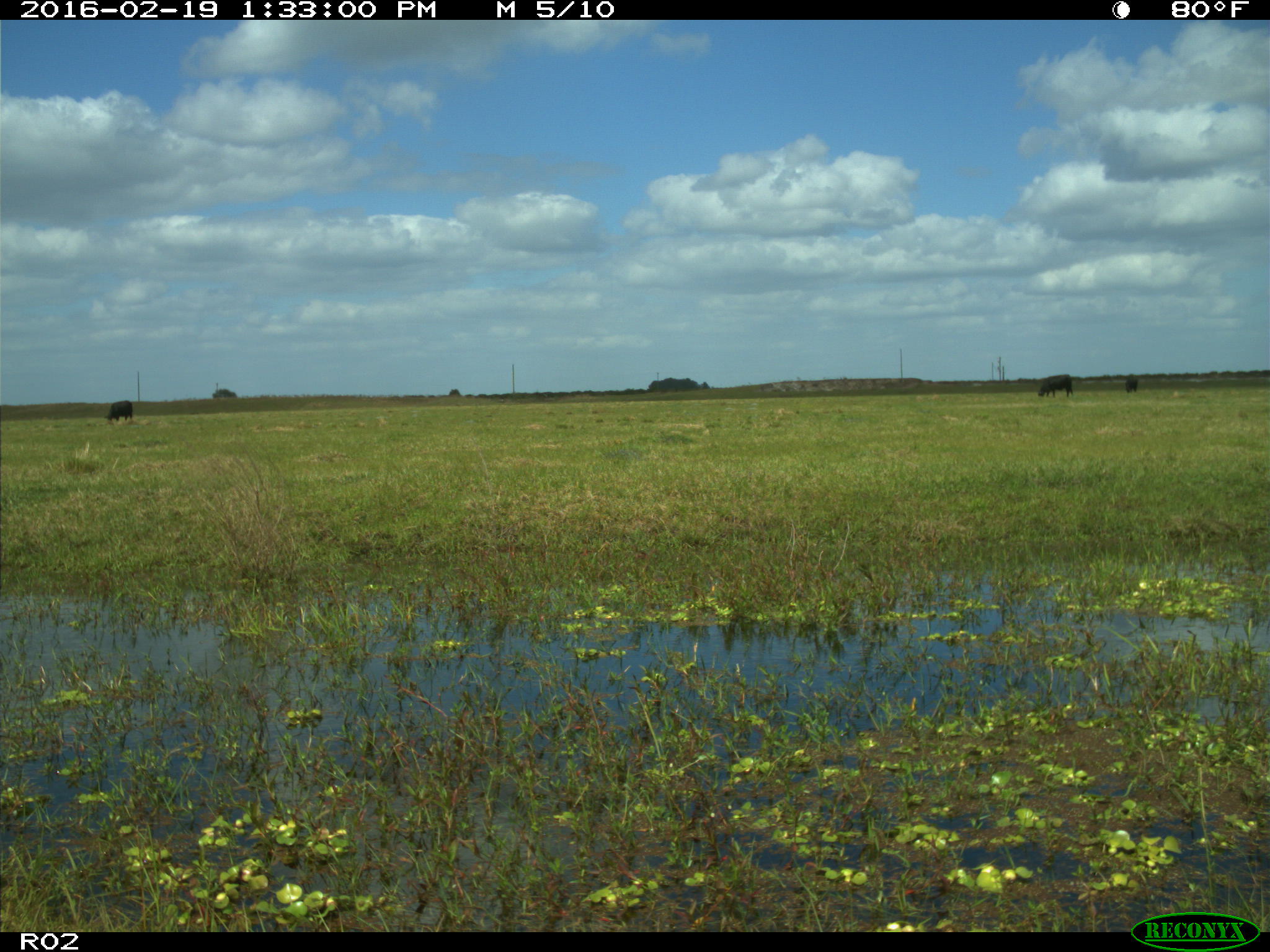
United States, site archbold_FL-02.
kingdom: Animalia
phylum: Chordata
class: Mammalia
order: Artiodactyla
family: Bovidae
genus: Bos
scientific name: Bos taurus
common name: domestic cow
Bos taurus (domestic cow).